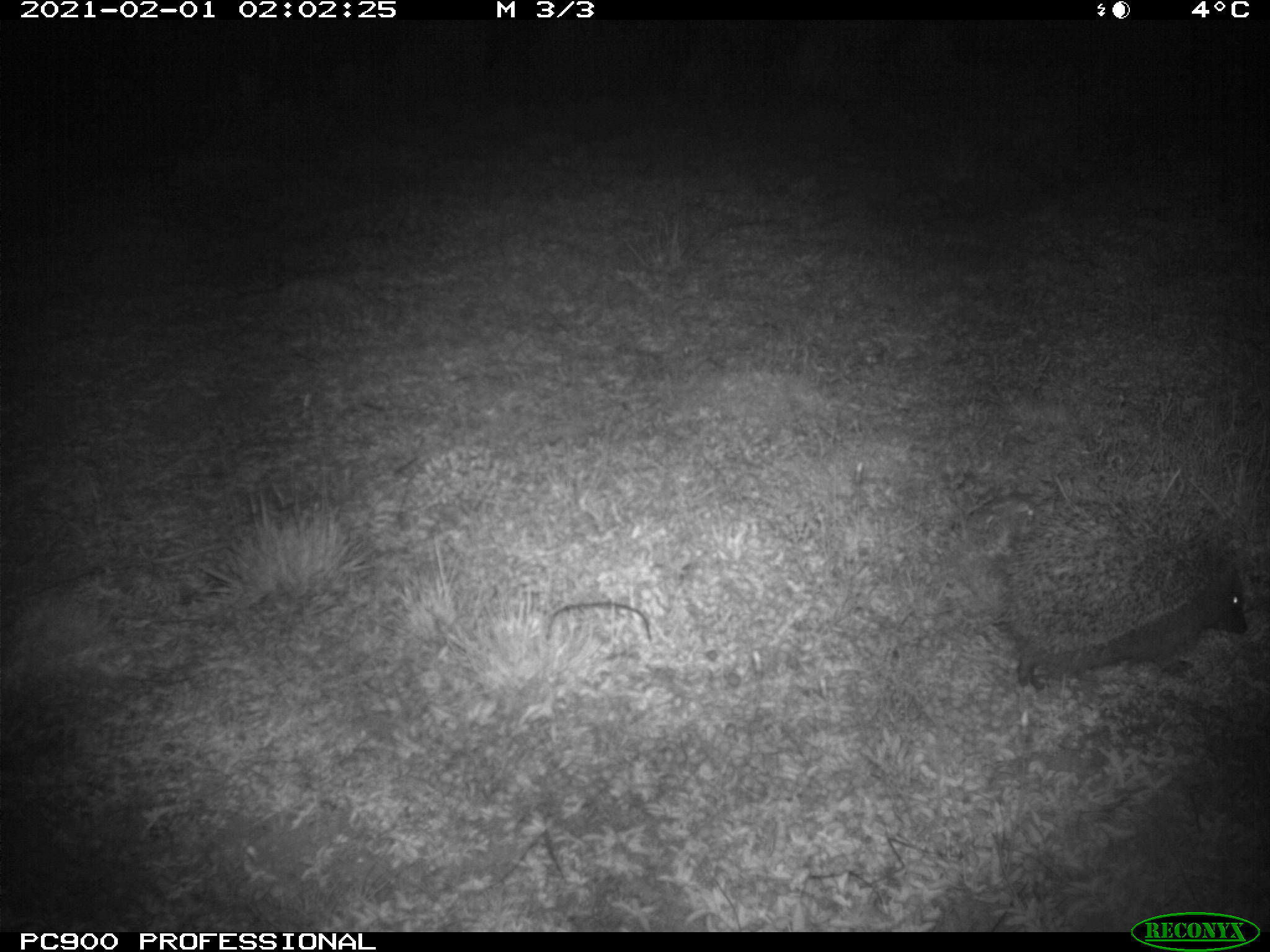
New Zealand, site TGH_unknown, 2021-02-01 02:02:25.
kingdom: Animalia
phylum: Chordata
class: Mammalia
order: Eulipotyphla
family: Erinaceidae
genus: Erinaceus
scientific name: Erinaceus europaeus europaeus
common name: european hedgehog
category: hedgehog